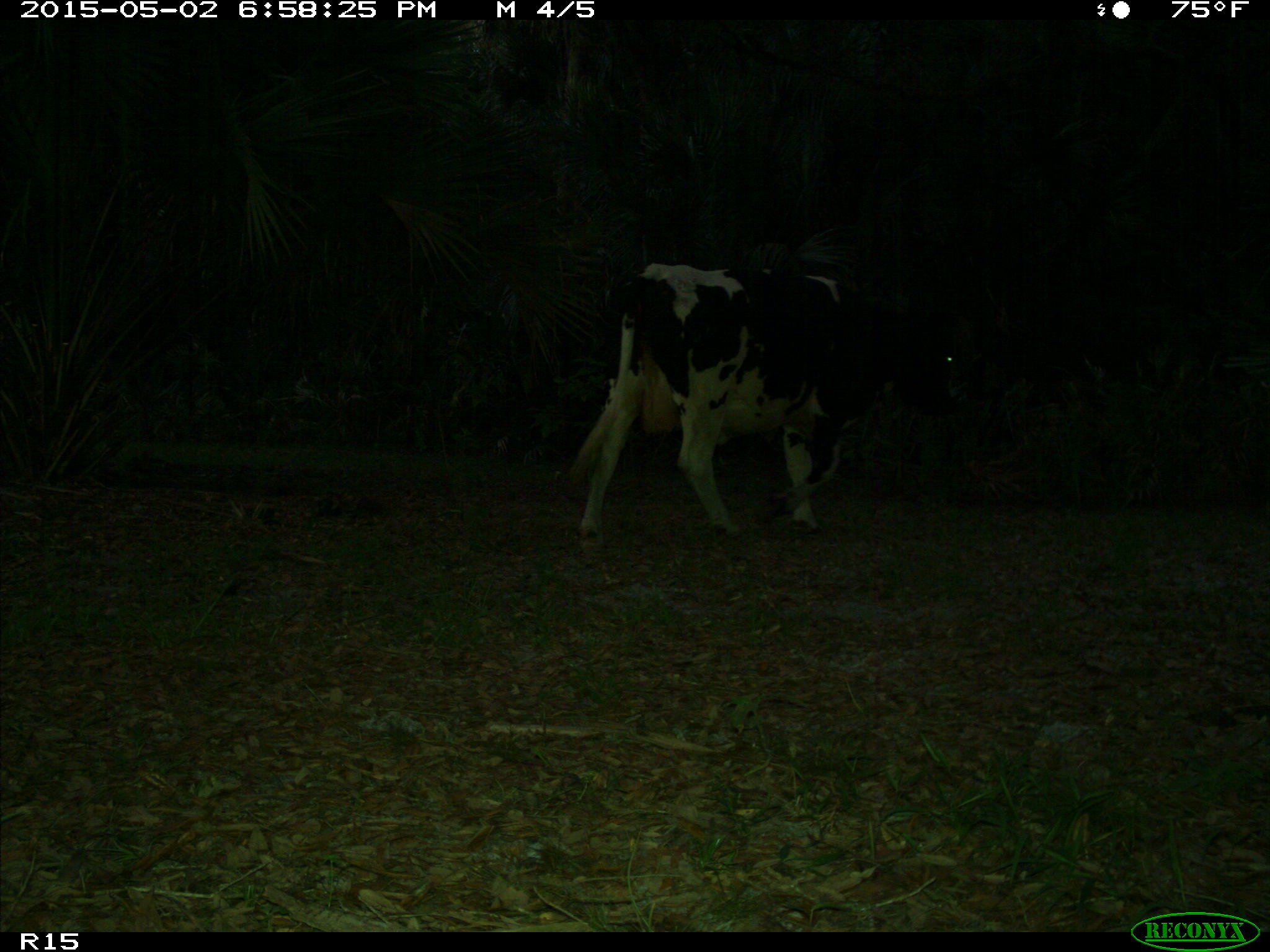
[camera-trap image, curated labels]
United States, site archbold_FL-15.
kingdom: Animalia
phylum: Chordata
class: Mammalia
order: Artiodactyla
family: Bovidae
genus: Bos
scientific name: Bos taurus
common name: domestic cow